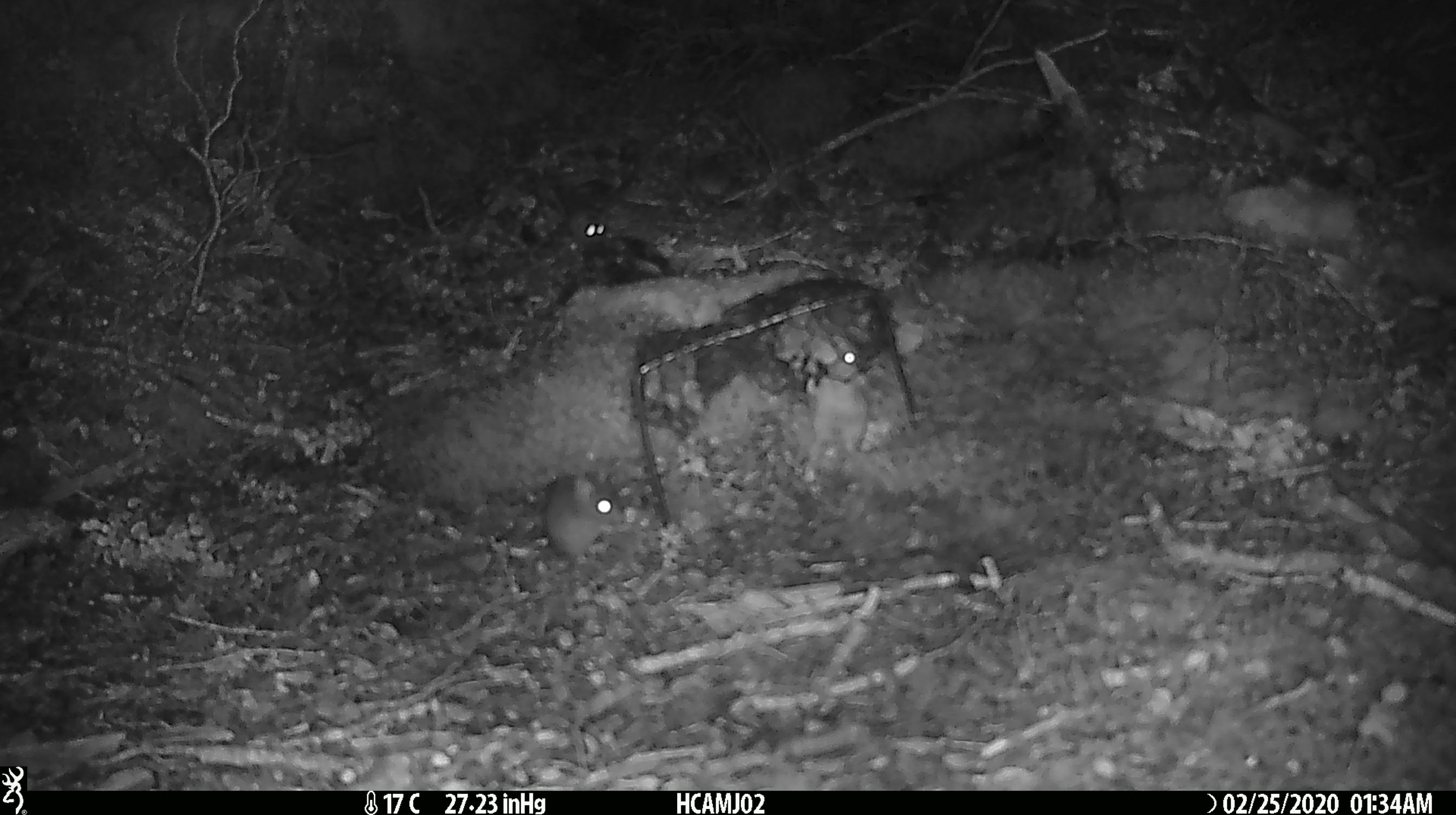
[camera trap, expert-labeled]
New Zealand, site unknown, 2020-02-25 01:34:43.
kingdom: Animalia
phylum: Chordata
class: Mammalia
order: Rodentia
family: Muridae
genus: Mus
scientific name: Mus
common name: mouse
Mouse (Mus).